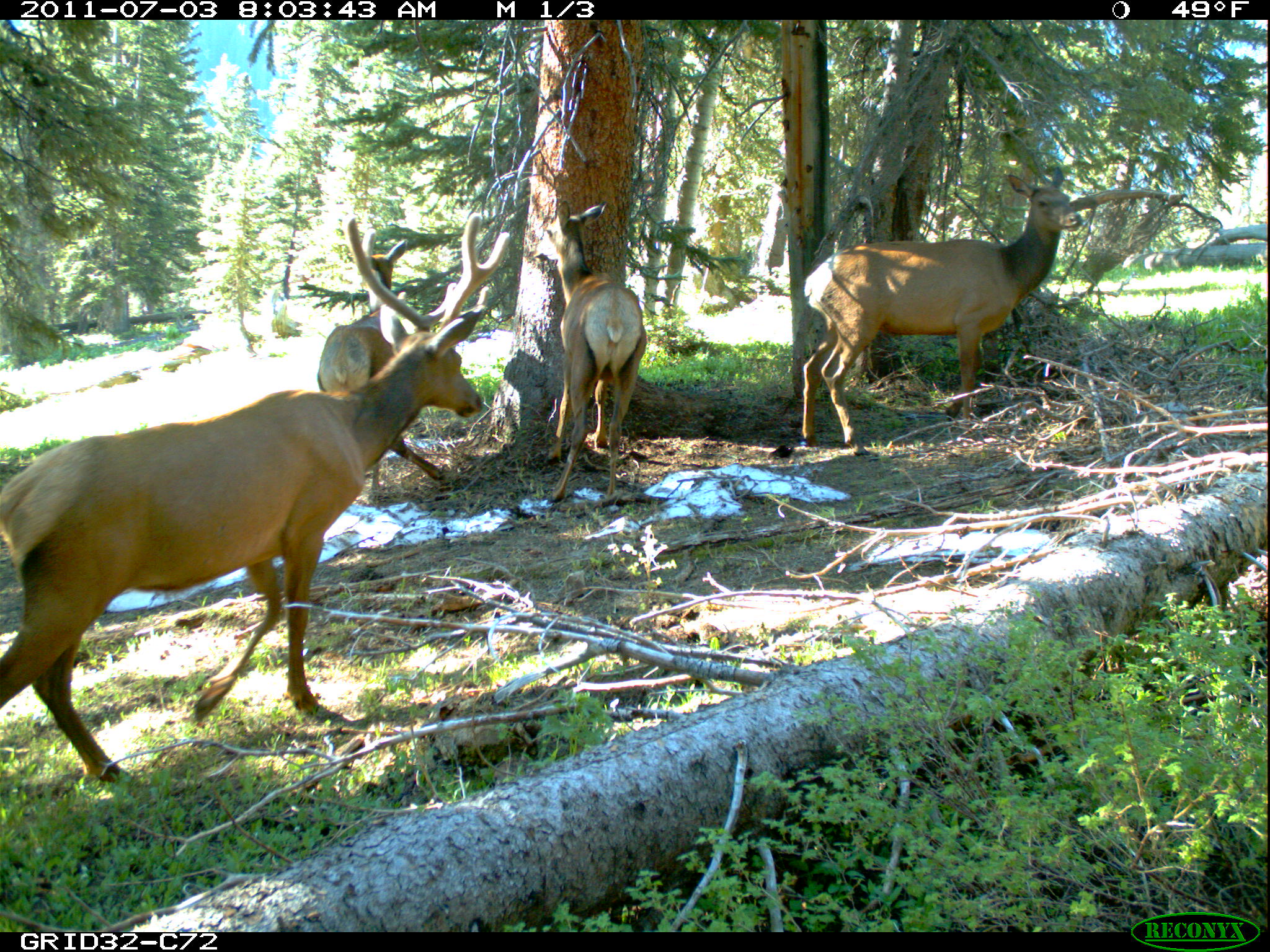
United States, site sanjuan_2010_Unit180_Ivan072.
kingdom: Animalia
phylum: Chordata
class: Mammalia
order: Artiodactyla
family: Cervidae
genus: Cervus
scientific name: Cervus elaphus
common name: red deer